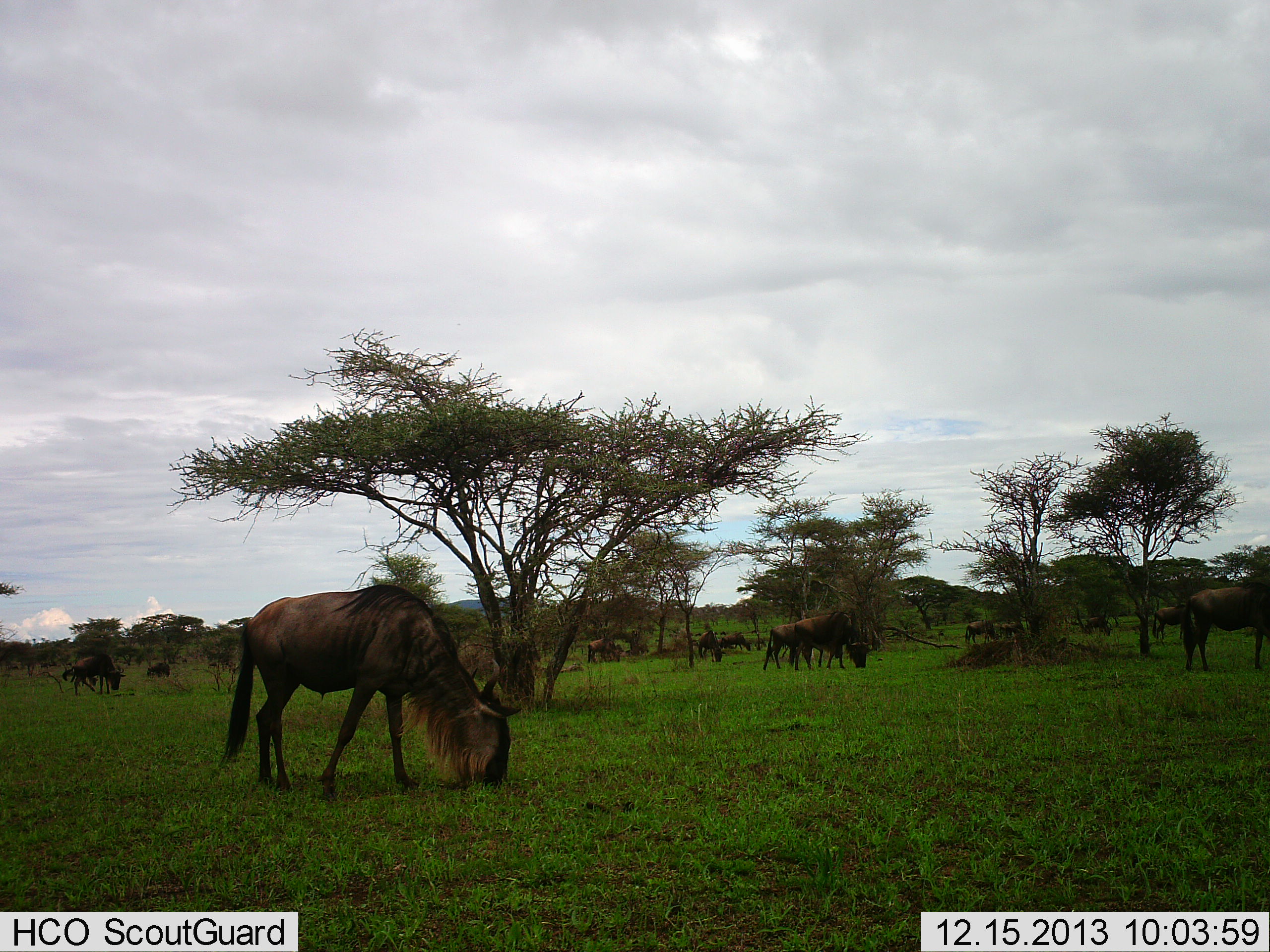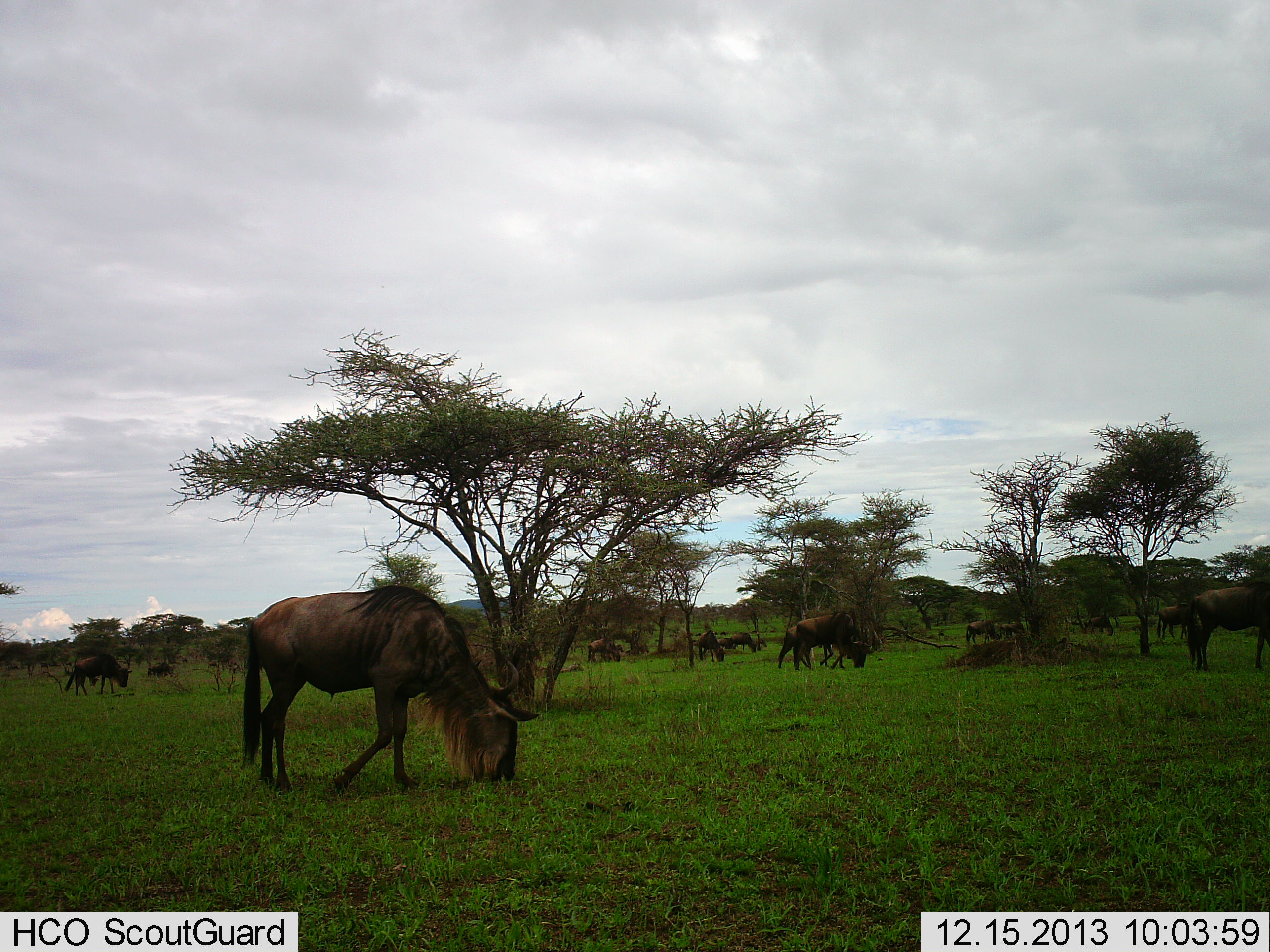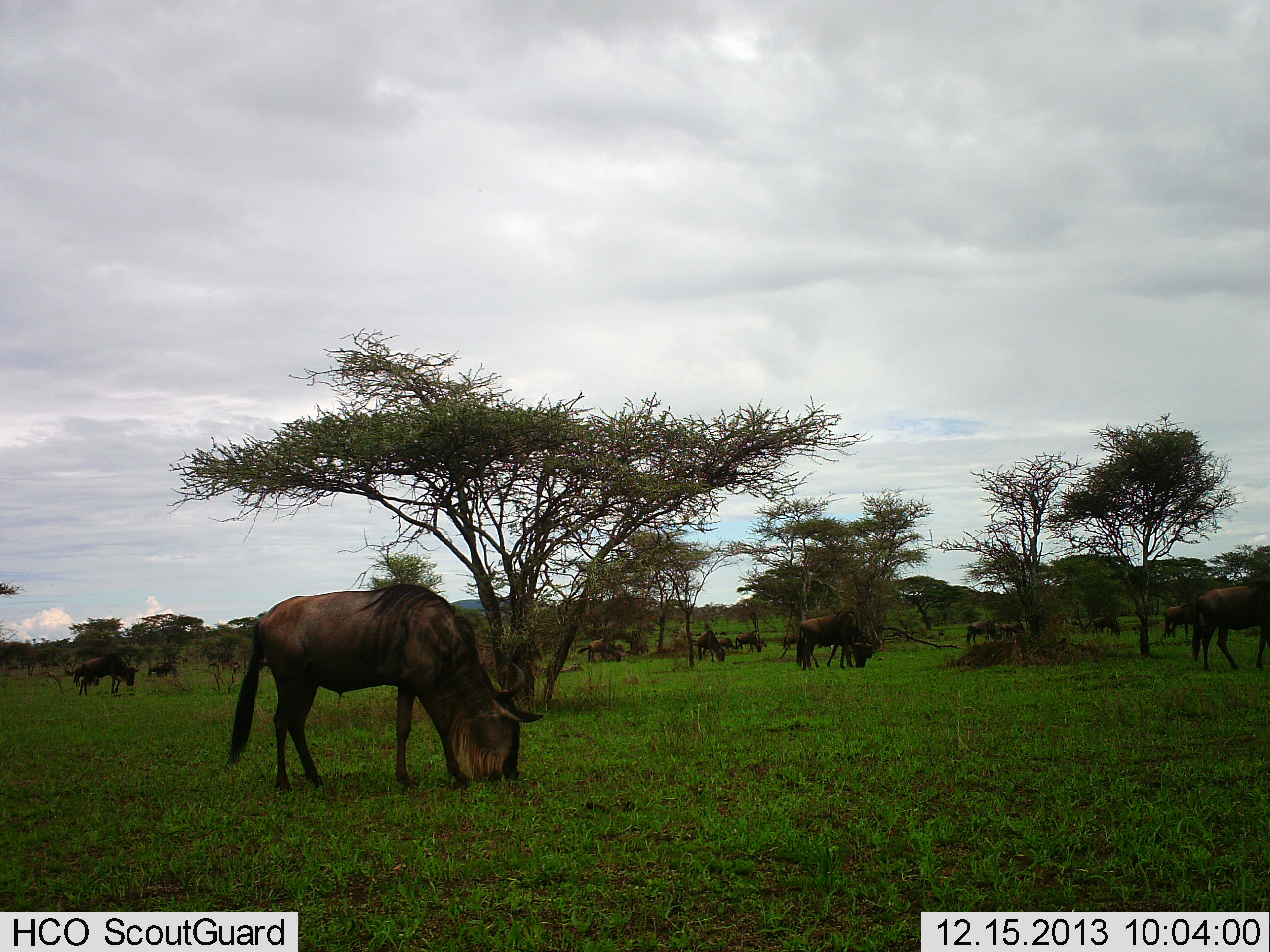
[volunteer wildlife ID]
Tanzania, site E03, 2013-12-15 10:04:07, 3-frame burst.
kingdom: Animalia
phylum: Chordata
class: Mammalia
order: Artiodactyla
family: Bovidae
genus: Connochaetes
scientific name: Connochaetes taurinus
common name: blue wildebeest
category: wildebeest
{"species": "wildebeest (blue wildebeest) (Connochaetes taurinus)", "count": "11-50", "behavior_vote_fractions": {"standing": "50%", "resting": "20%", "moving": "40%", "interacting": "0%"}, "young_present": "0%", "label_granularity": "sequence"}